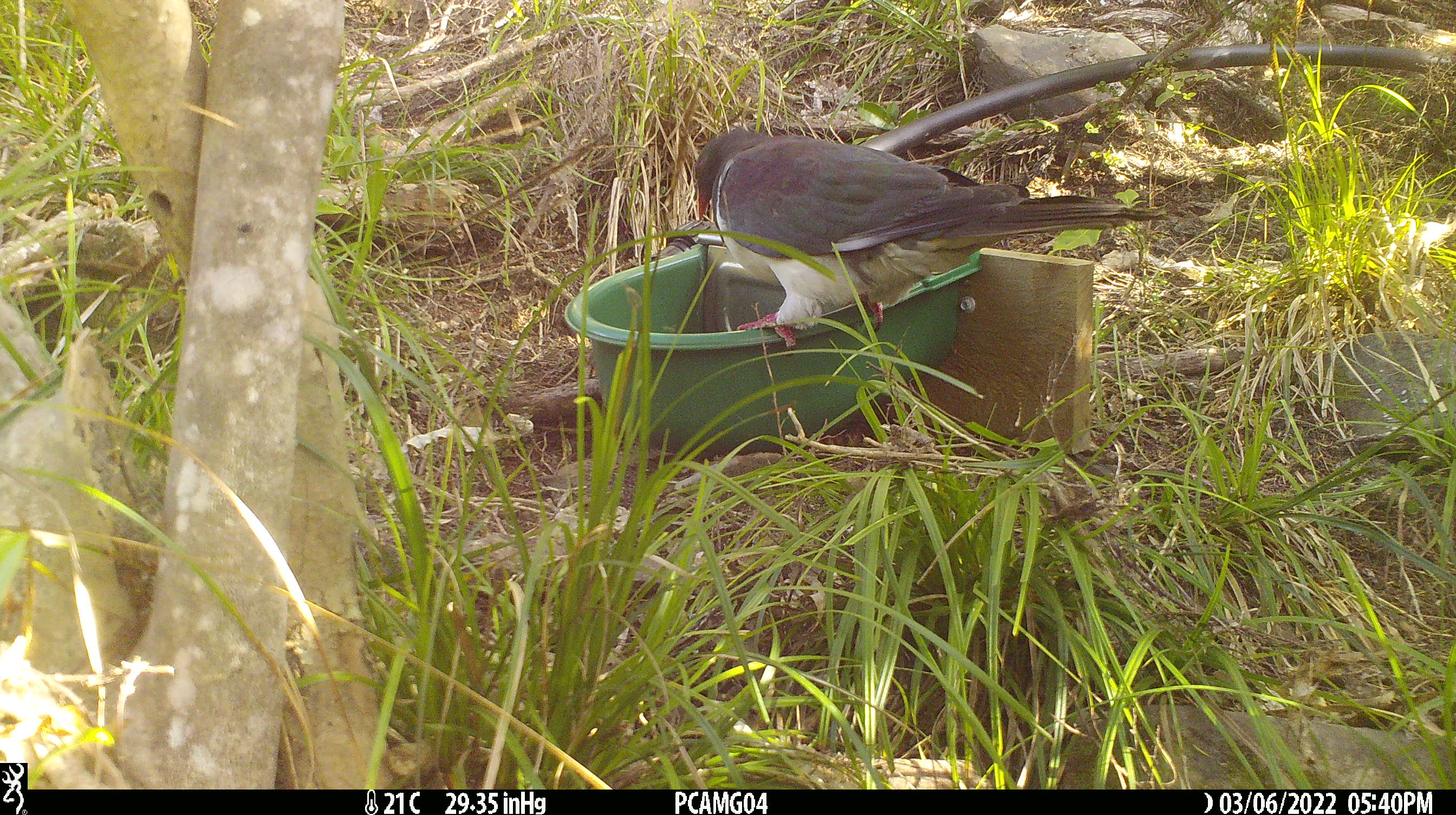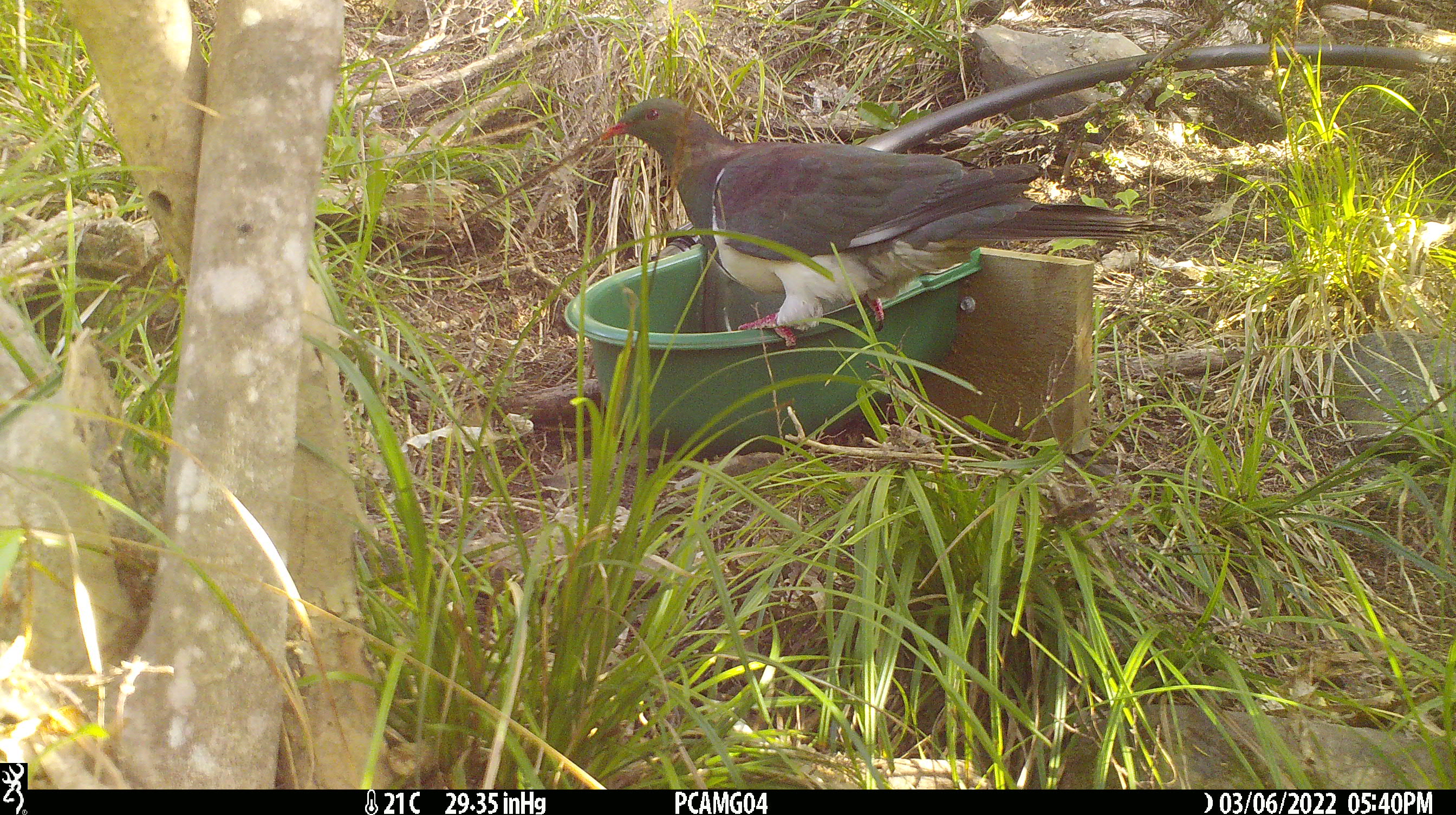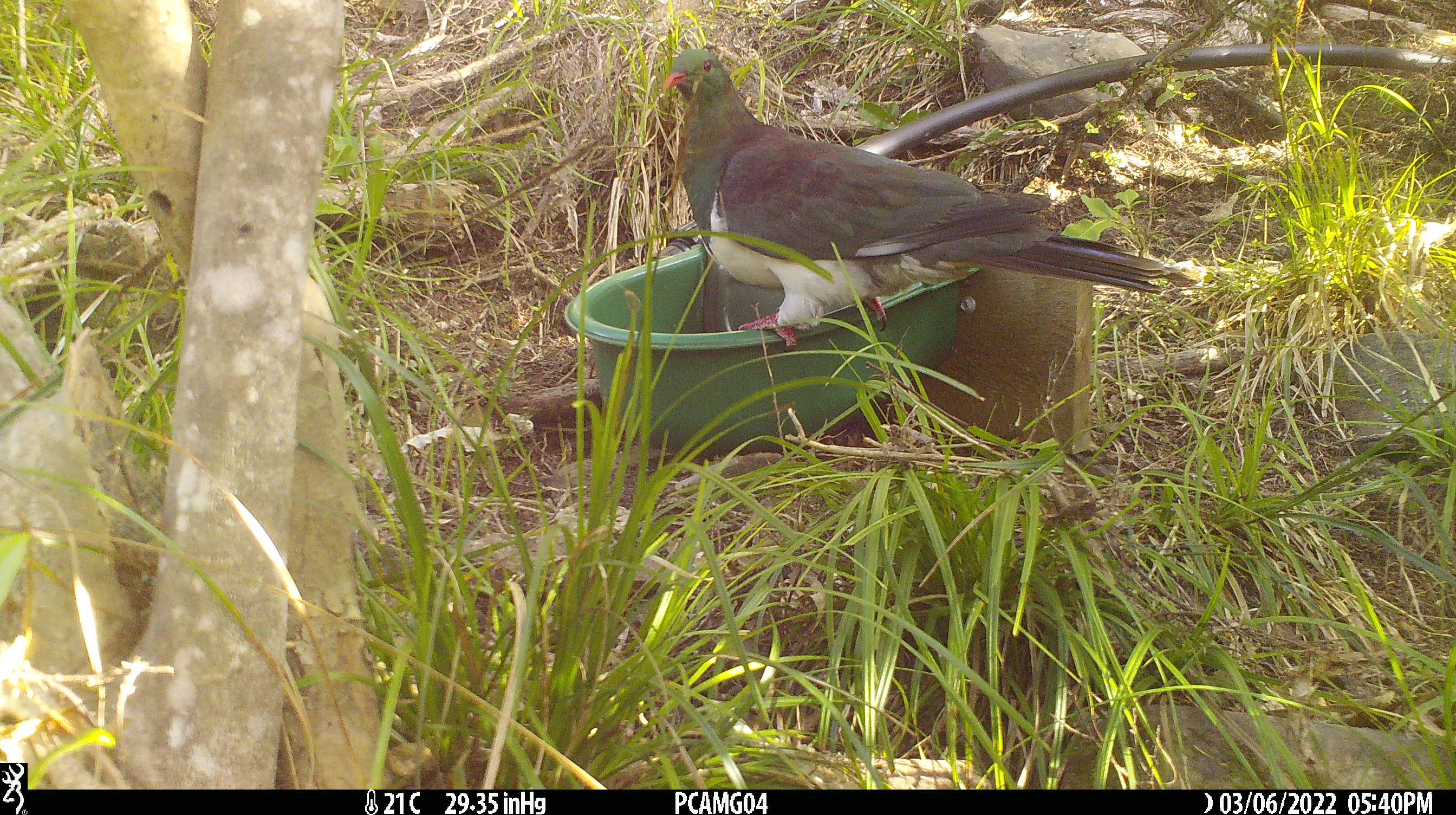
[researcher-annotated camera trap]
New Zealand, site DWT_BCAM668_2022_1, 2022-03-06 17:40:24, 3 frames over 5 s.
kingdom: Animalia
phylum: Chordata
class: Aves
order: Columbiformes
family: Columbidae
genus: Hemiphaga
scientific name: Hemiphaga novaeseelandiae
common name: new zealand pigeon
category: kereru